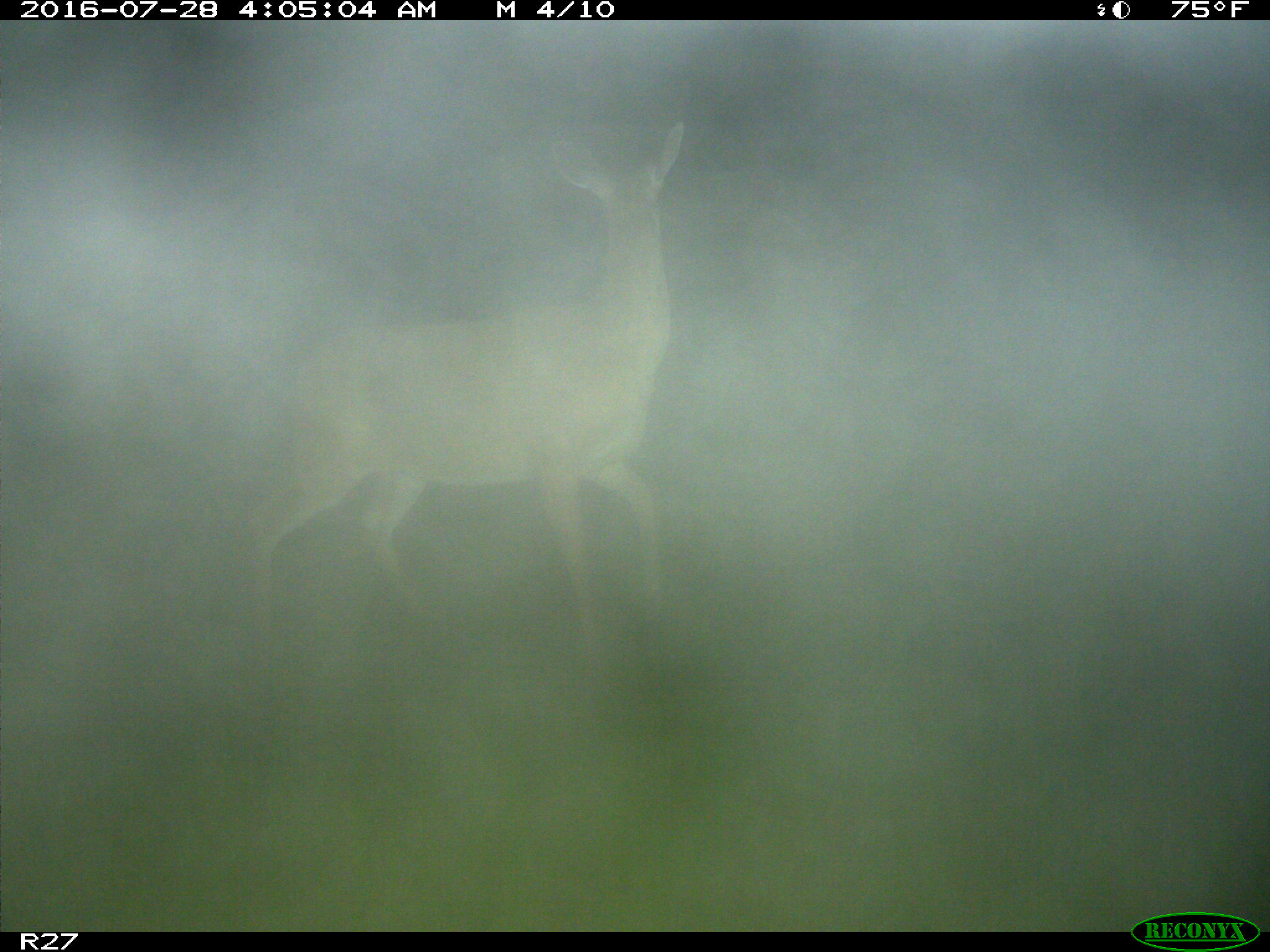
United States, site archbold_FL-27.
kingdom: Animalia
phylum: Chordata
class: Mammalia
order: Artiodactyla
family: Cervidae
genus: Odocoileus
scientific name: Odocoileus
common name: deer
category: unidentified deer